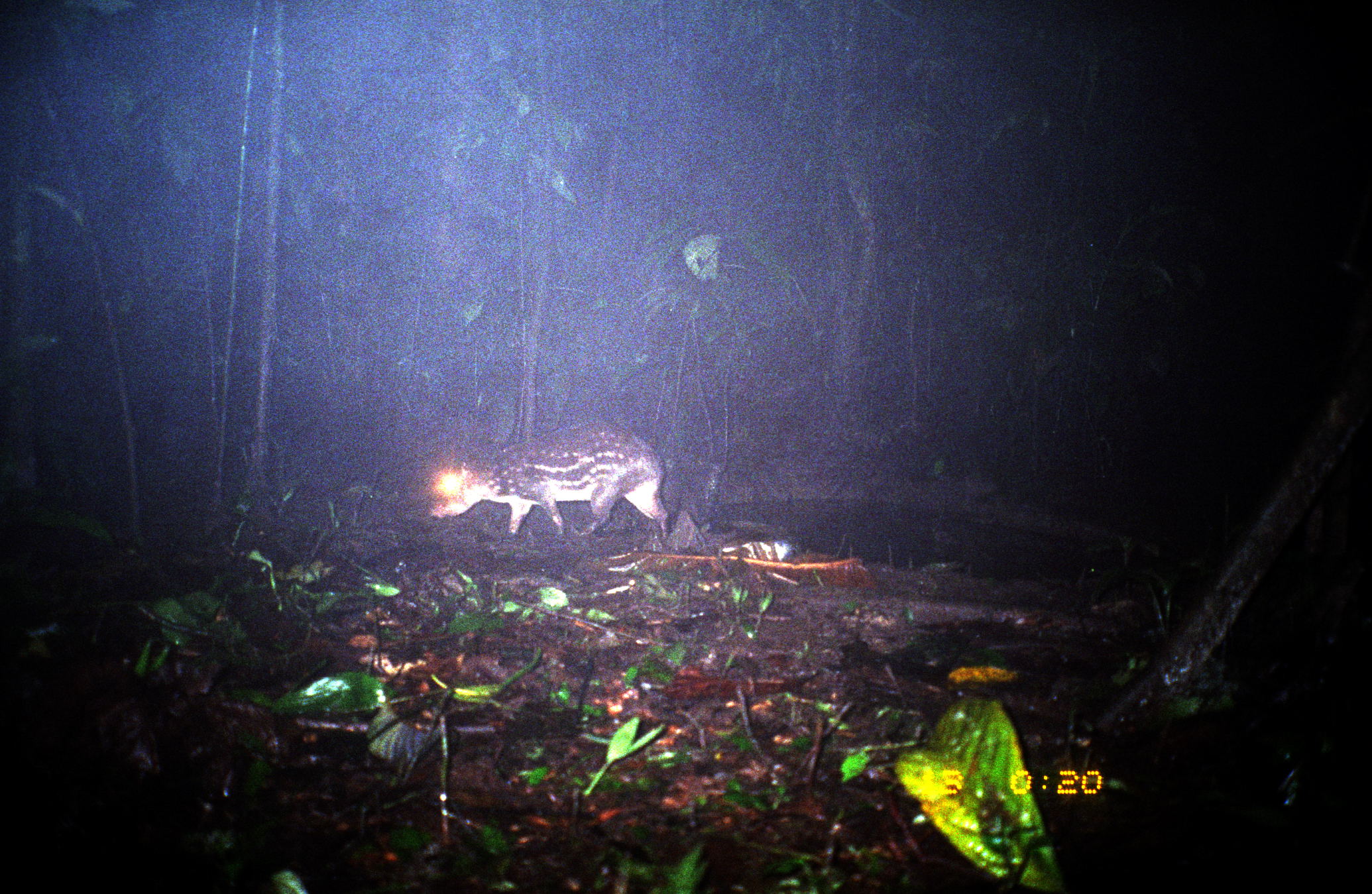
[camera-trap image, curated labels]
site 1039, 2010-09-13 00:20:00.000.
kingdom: Animalia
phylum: Chordata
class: Mammalia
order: Rodentia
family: Cuniculidae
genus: Cuniculus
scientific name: Cuniculus paca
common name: spotted paca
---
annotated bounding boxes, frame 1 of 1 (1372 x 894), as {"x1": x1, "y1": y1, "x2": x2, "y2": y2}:
cuniculus paca: {"x1": 425, "y1": 421, "x2": 670, "y2": 537}